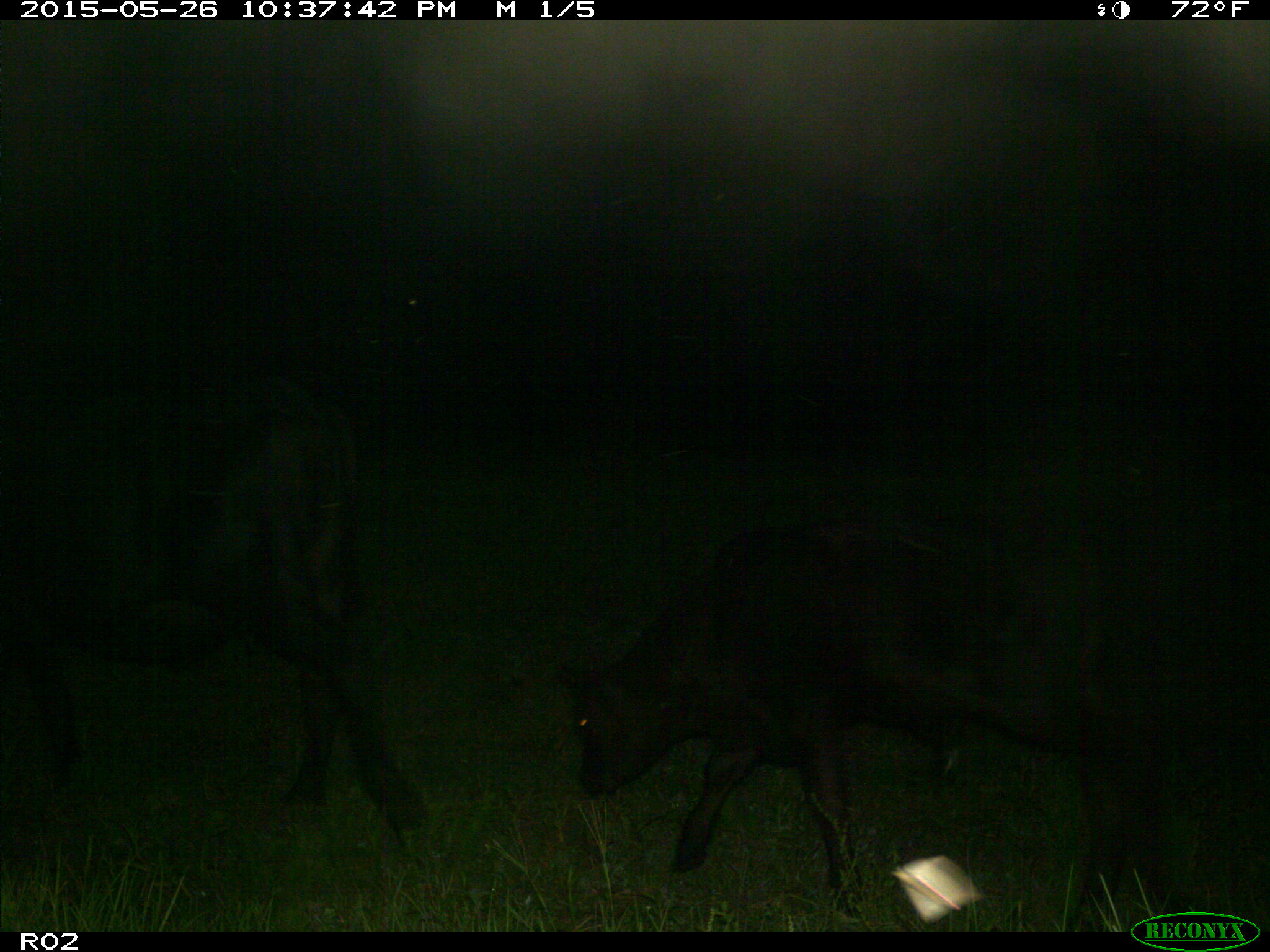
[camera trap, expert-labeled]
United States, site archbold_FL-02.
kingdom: Animalia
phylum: Chordata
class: Mammalia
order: Artiodactyla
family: Bovidae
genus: Bos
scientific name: Bos taurus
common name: domestic cow